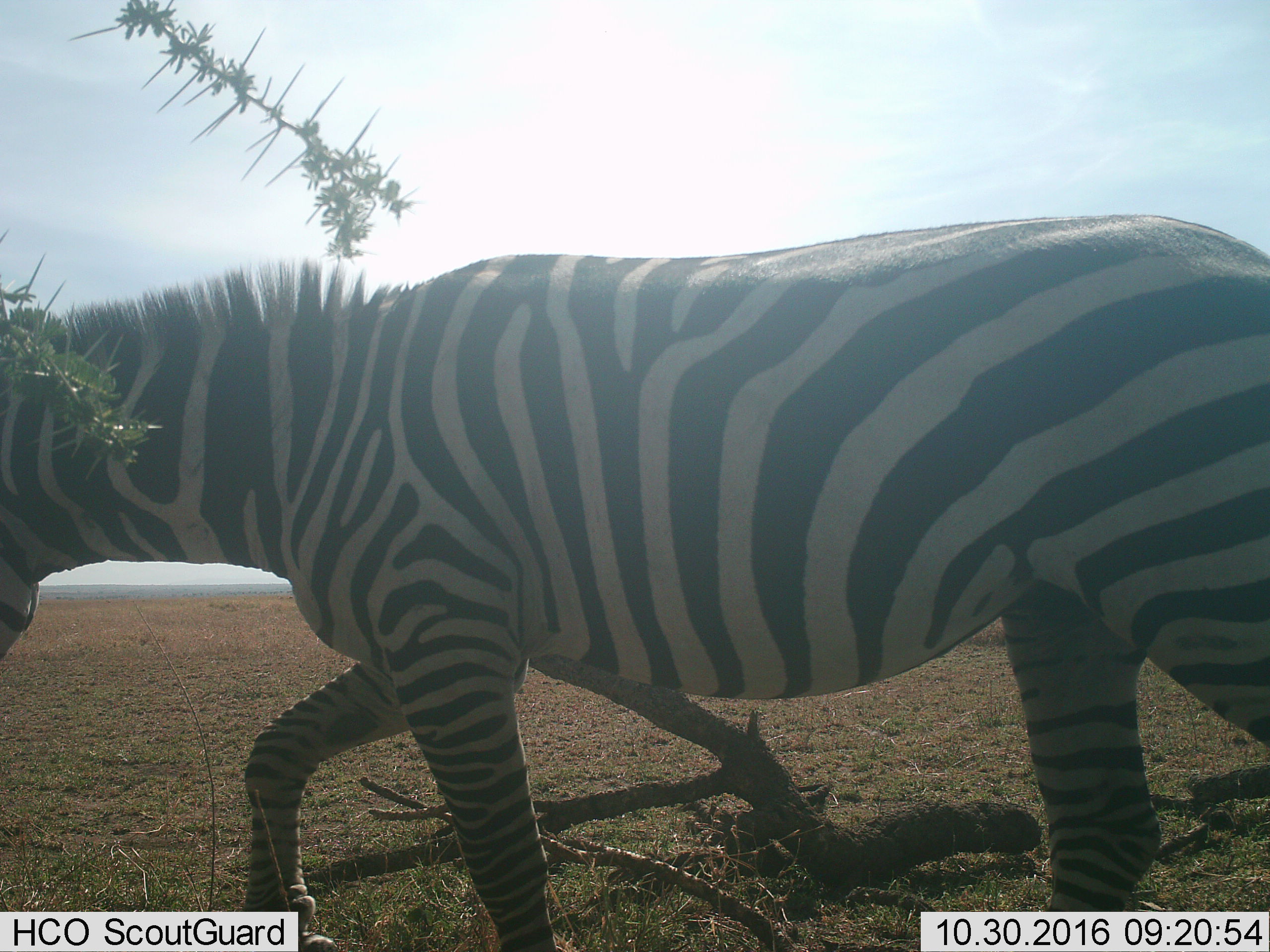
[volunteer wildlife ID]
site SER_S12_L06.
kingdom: Animalia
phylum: Chordata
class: Mammalia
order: Perissodactyla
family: Equidae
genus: Equus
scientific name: Equus quagga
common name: plains zebra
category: zebraplains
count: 1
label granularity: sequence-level